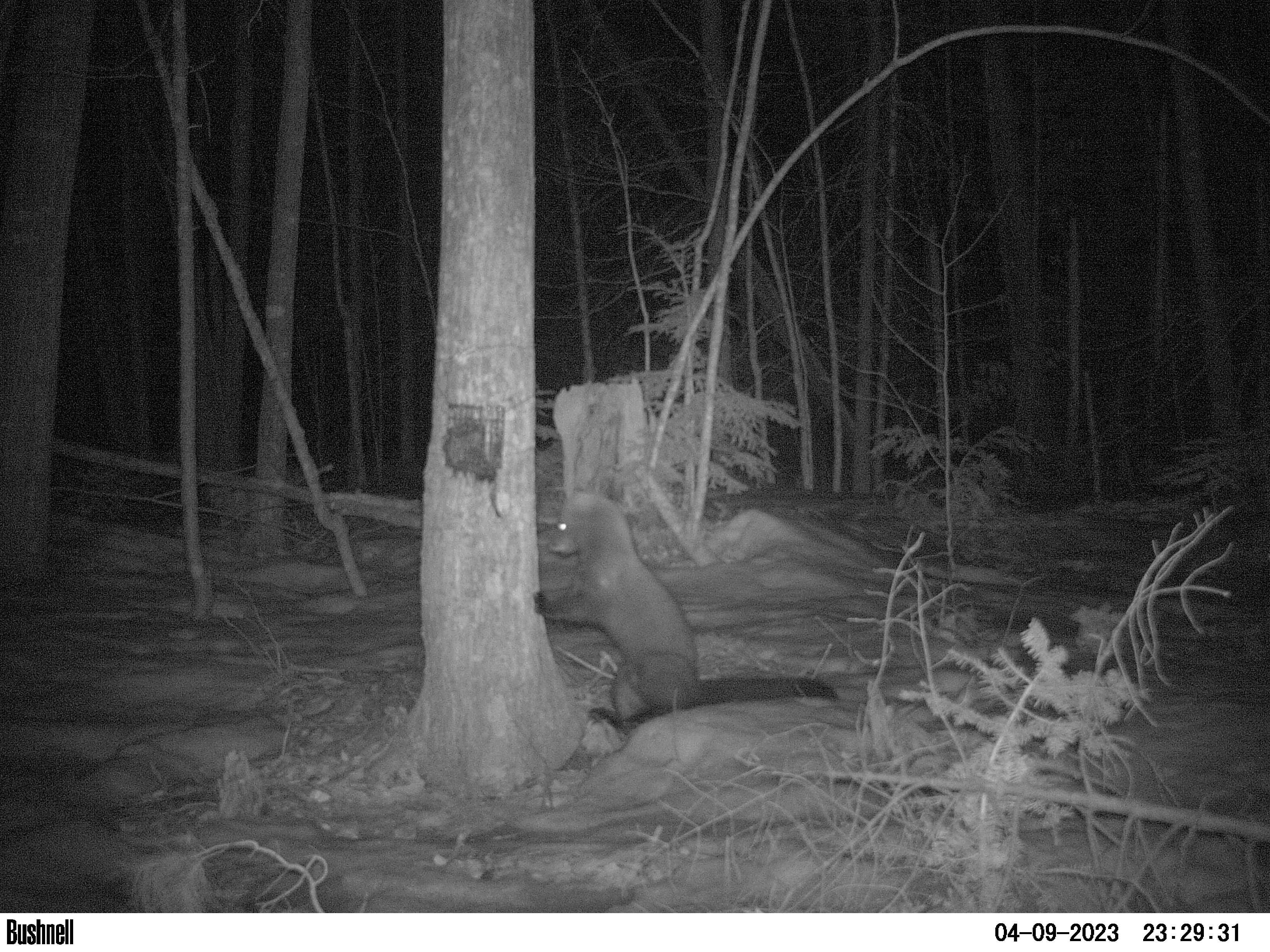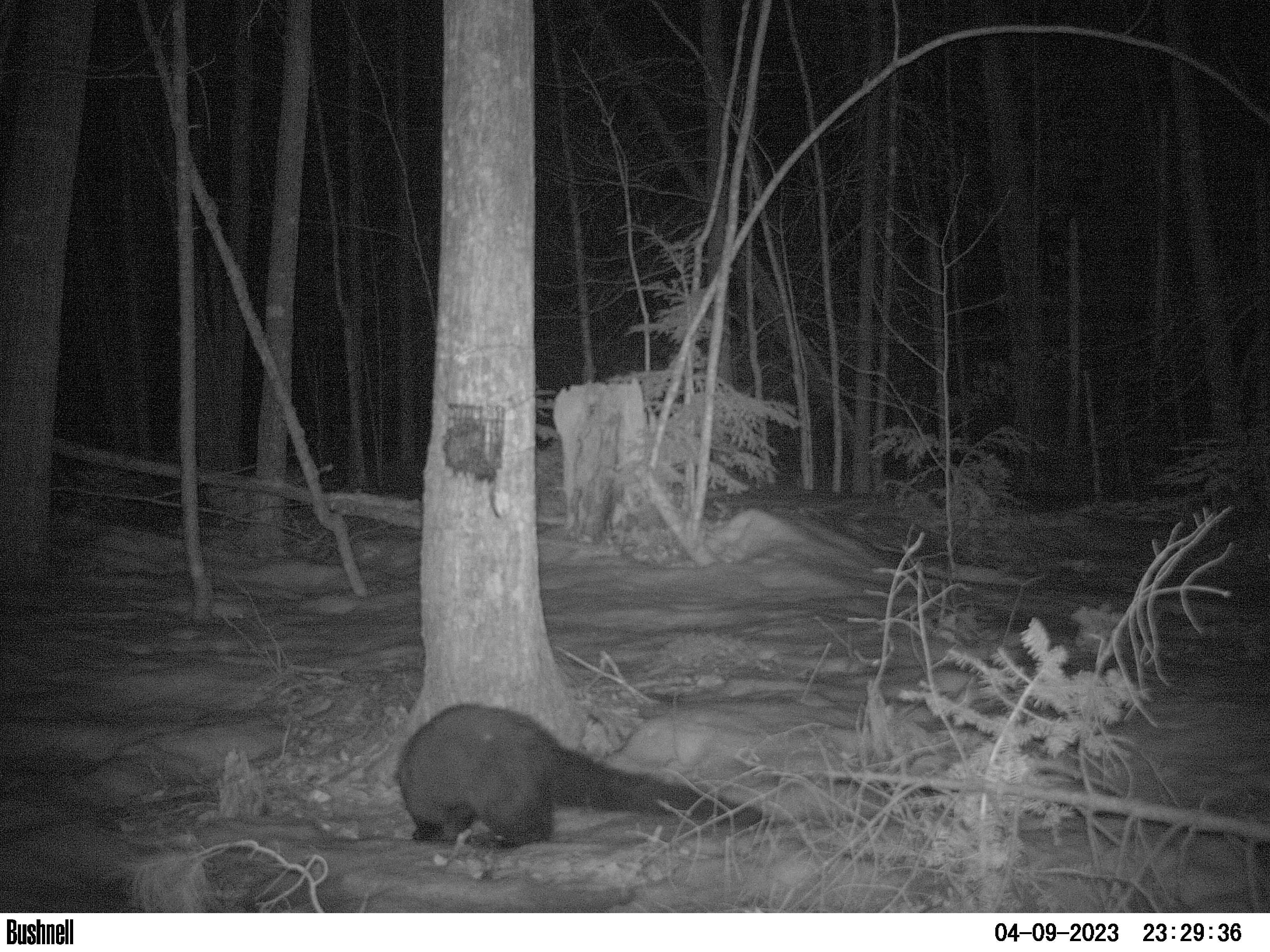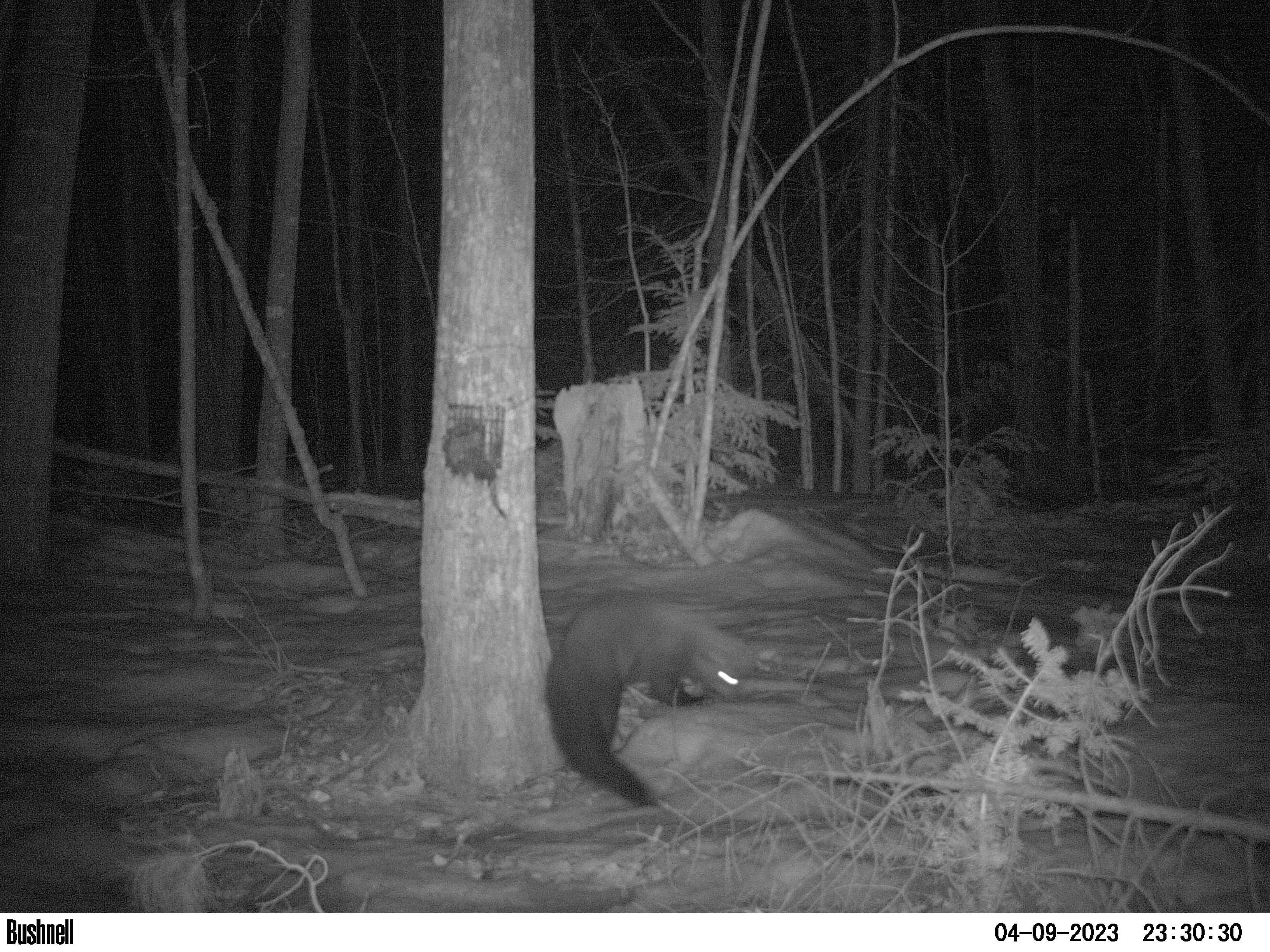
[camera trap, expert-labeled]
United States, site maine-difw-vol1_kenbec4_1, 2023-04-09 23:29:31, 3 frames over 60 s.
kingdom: Animalia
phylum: Chordata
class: Mammalia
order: Carnivora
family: Mustelidae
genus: Pekania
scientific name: Pekania pennanti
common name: fisher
Fisher (Pekania pennanti).